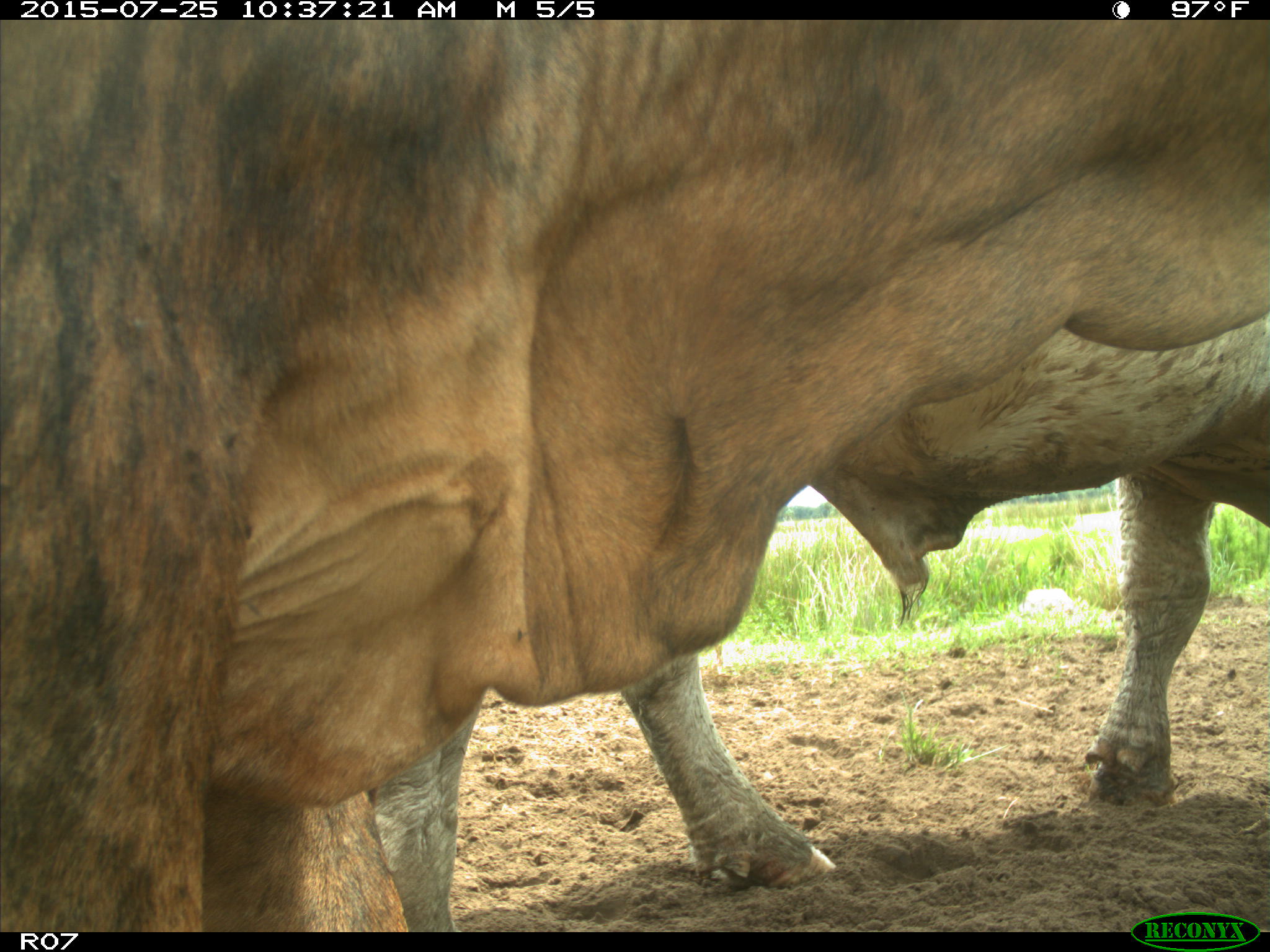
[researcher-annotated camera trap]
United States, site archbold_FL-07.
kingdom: Animalia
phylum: Chordata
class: Mammalia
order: Artiodactyla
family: Bovidae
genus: Bos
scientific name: Bos taurus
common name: domestic cow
Bos taurus (domestic cow).